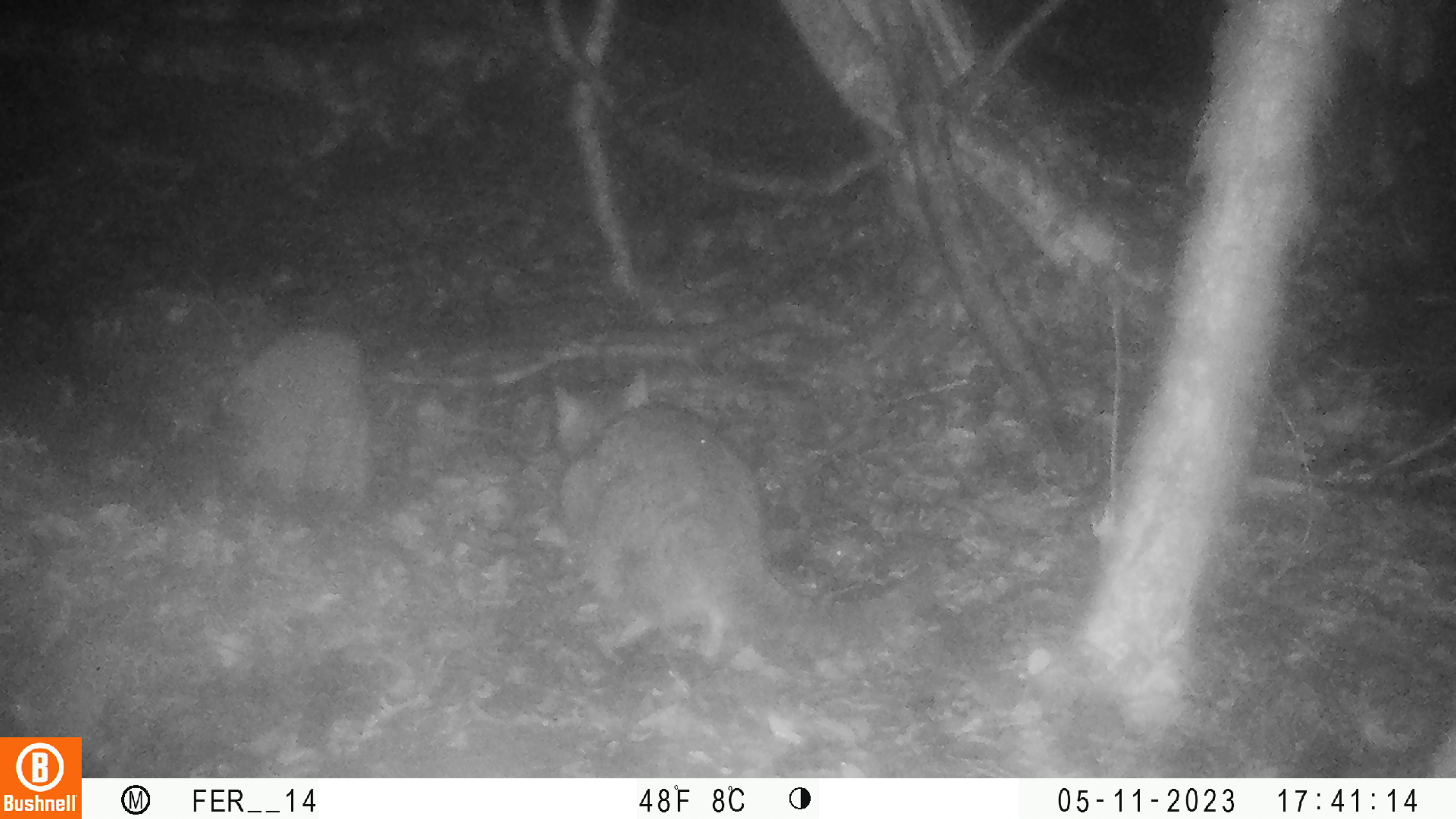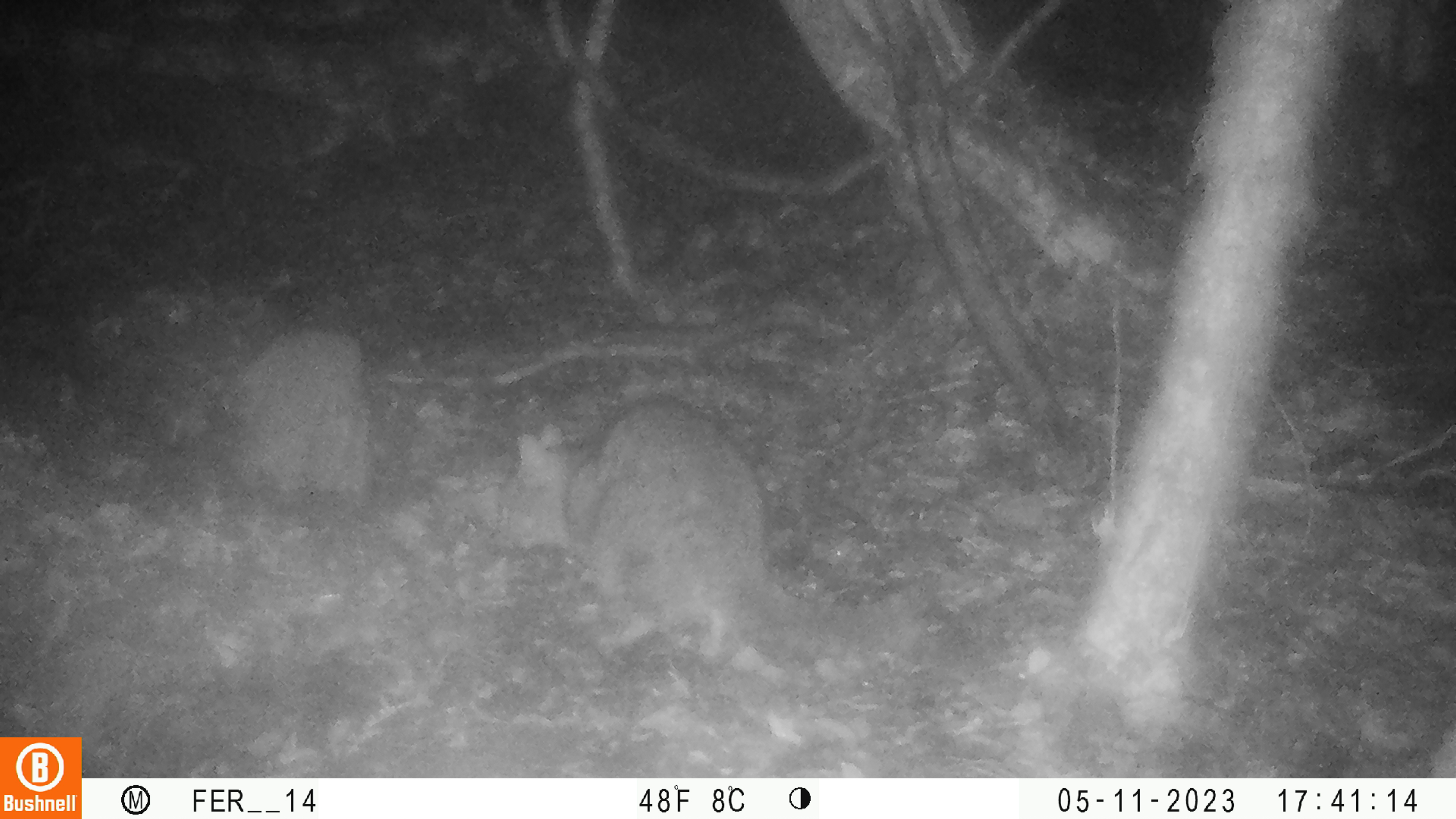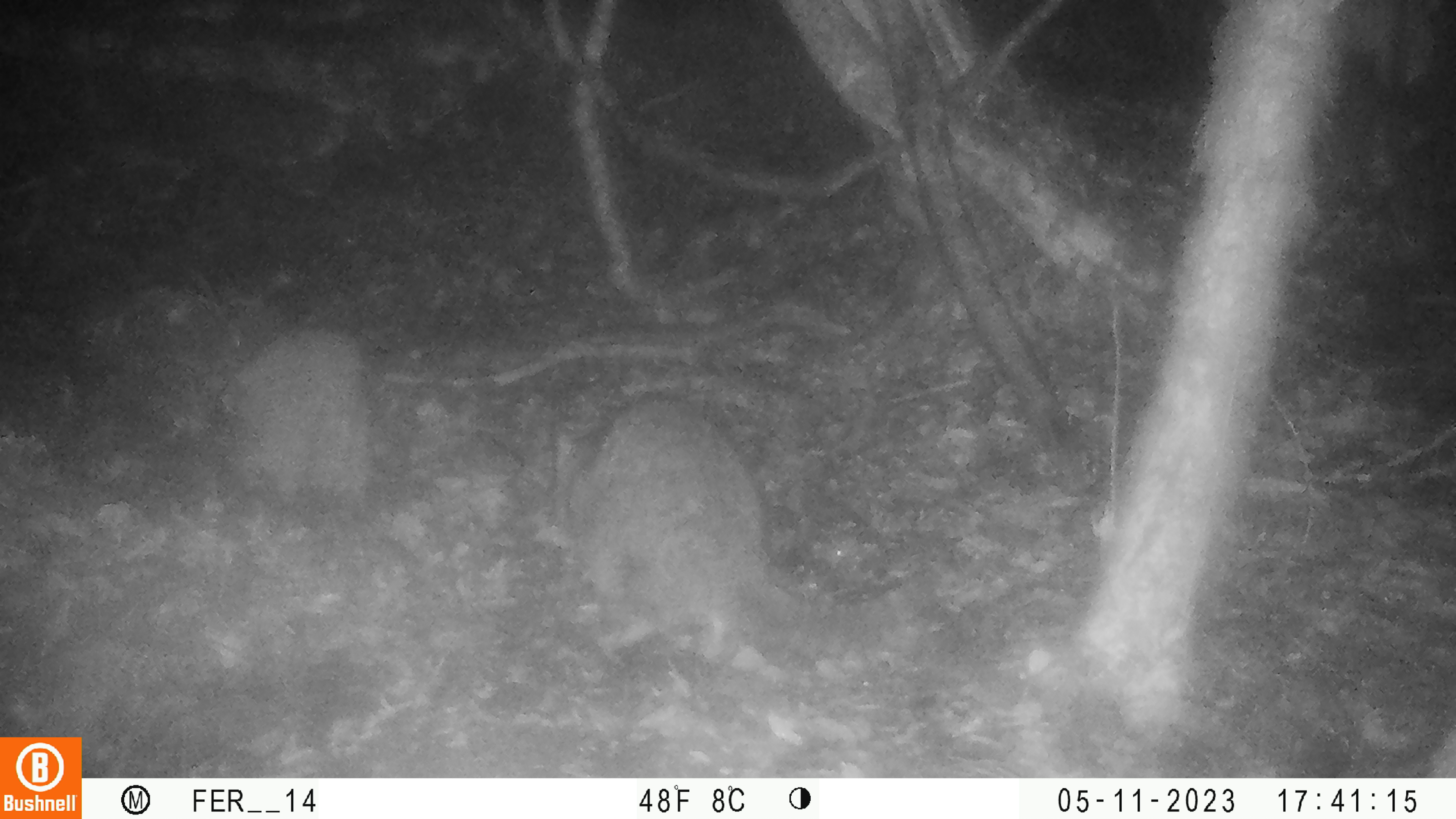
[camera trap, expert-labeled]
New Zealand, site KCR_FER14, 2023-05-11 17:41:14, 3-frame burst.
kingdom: Animalia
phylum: Chordata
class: Mammalia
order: Carnivora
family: Felidae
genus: Felis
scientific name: Felis catus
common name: domestic cat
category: cat